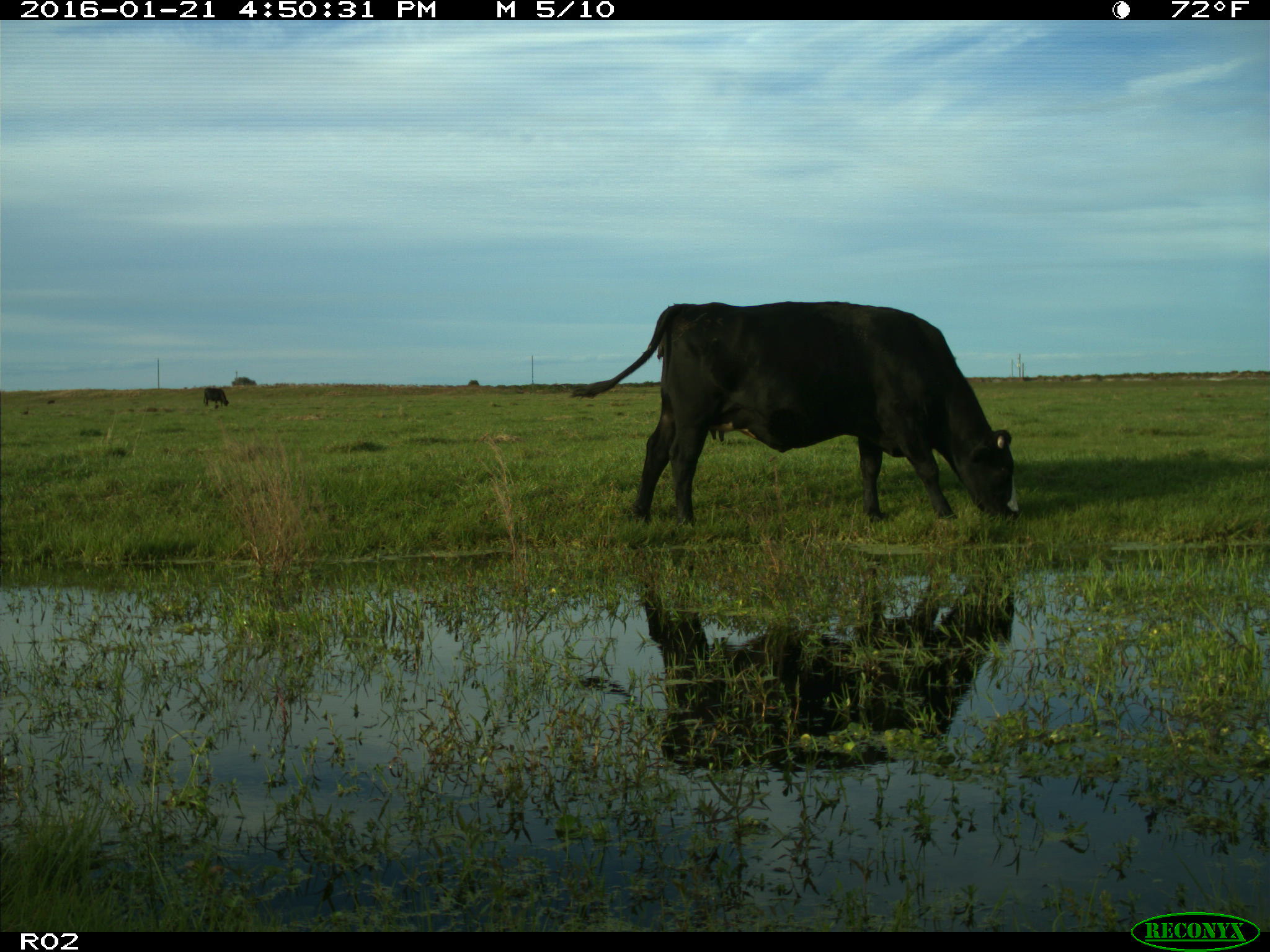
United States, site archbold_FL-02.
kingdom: Animalia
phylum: Chordata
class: Mammalia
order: Artiodactyla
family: Bovidae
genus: Bos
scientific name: Bos taurus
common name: domestic cow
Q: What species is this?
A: Bos taurus (domestic cow).